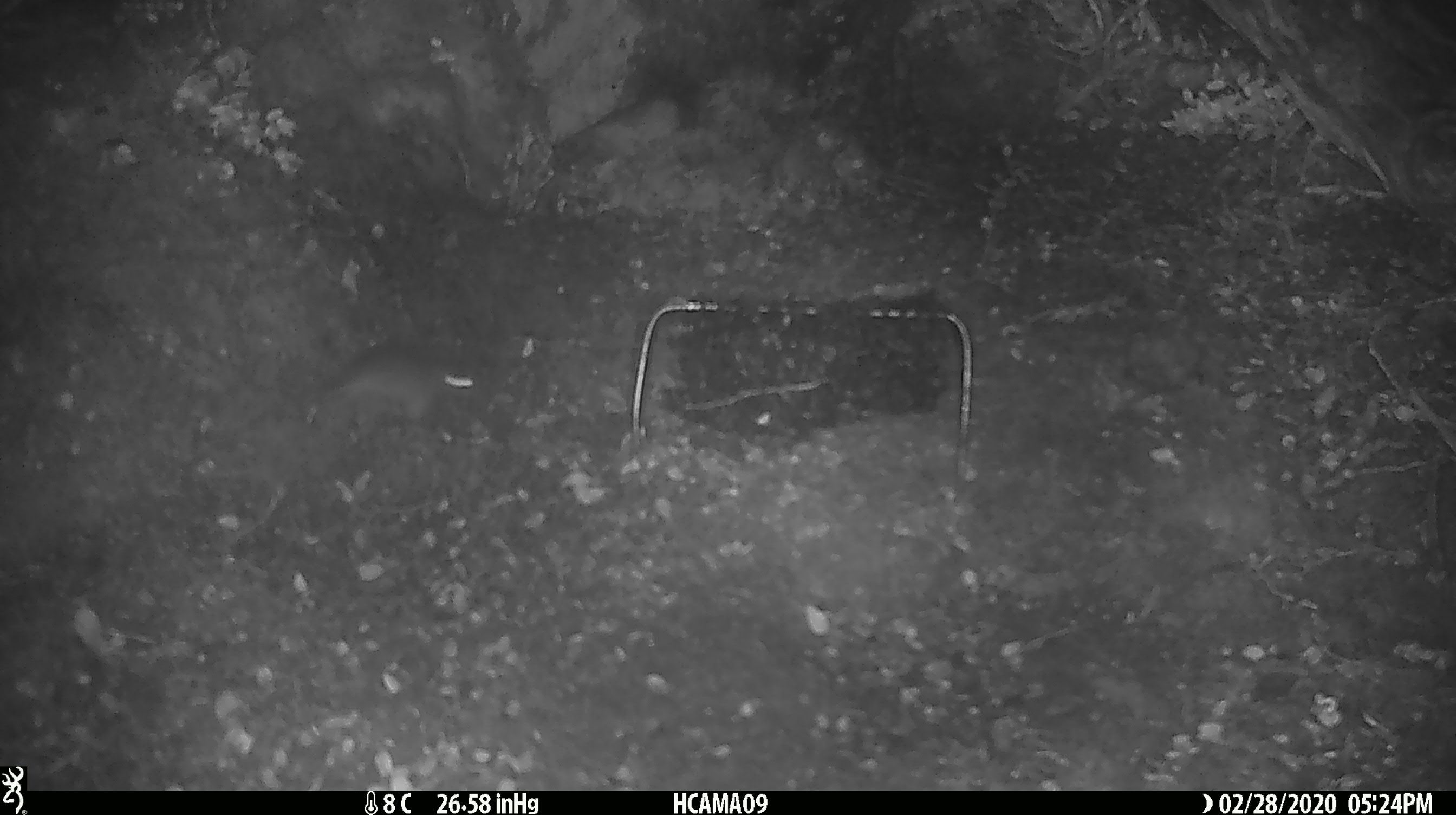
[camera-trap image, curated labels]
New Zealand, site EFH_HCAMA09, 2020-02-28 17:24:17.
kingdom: Animalia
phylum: Chordata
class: Mammalia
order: Rodentia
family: Muridae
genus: Mus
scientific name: Mus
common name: mouse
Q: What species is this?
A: Mouse (Mus).